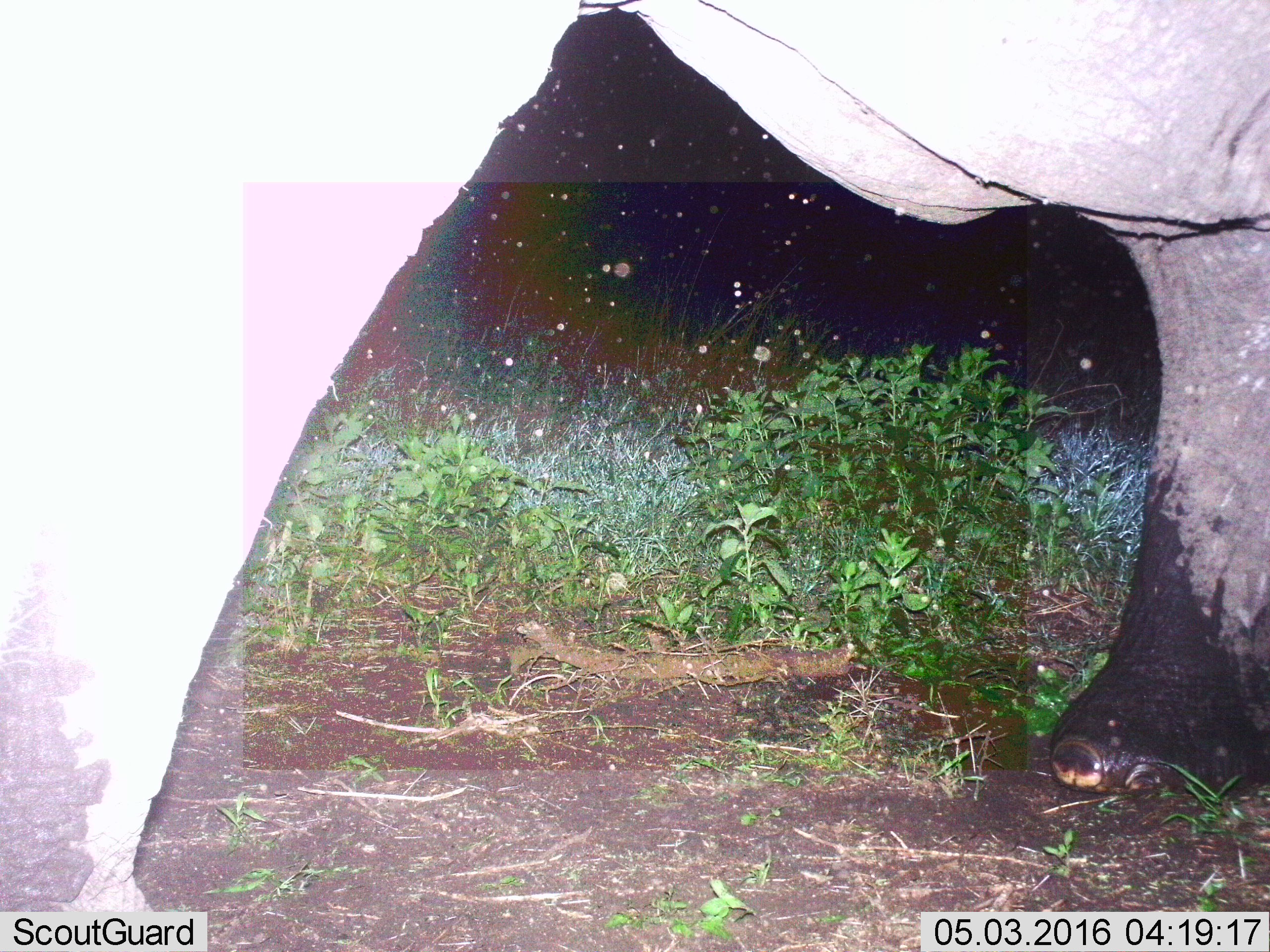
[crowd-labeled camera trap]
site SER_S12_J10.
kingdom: Animalia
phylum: Chordata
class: Mammalia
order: Proboscidea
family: Elephantidae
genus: Loxodonta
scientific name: Loxodonta africana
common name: african bush elephant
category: elephant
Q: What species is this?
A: Elephant (african bush elephant) (Loxodonta africana).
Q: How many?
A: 1.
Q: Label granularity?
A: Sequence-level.